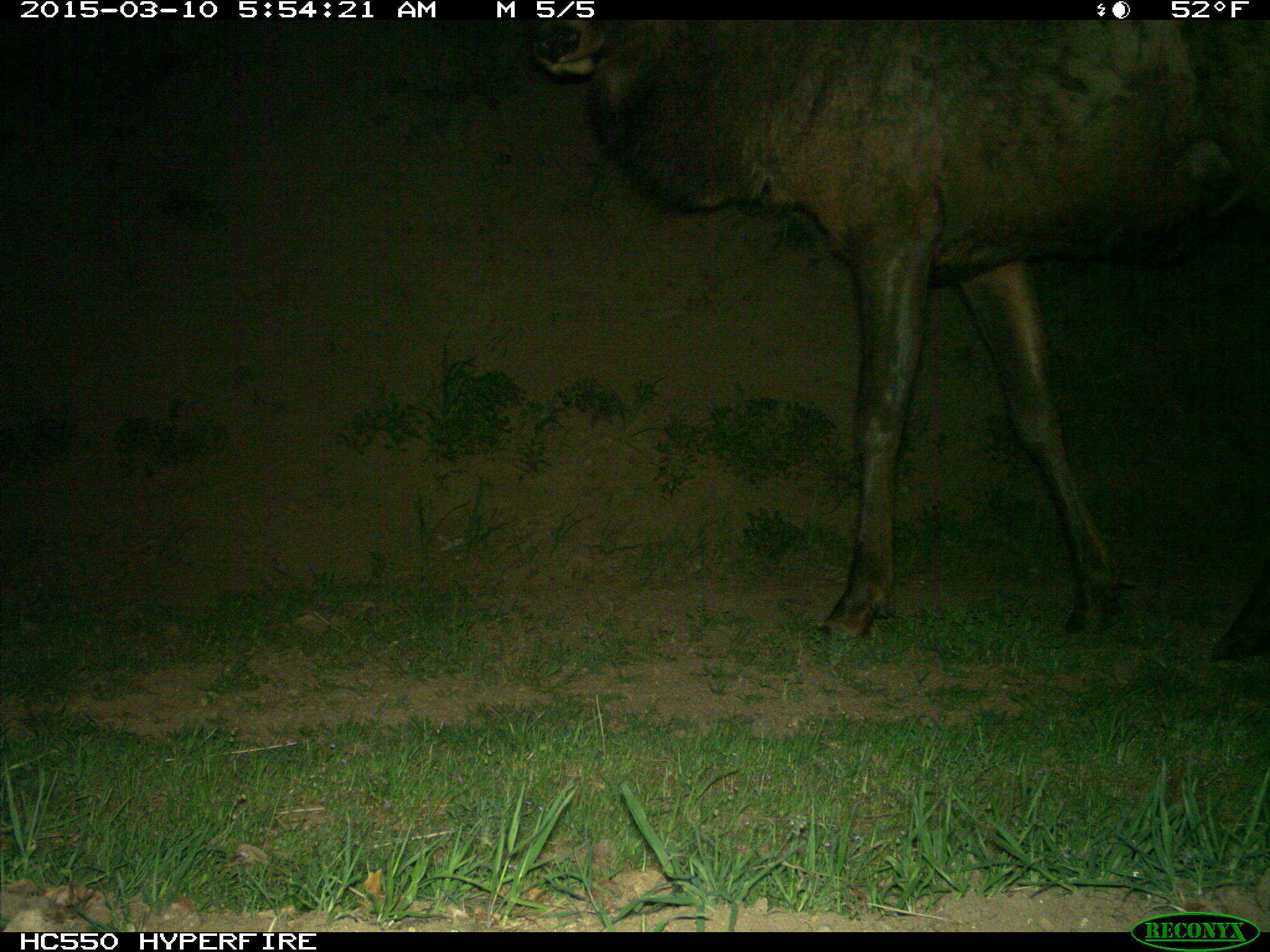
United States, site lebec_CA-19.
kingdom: Animalia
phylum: Chordata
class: Mammalia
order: Artiodactyla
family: Cervidae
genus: Cervus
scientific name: Cervus canadensis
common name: elk